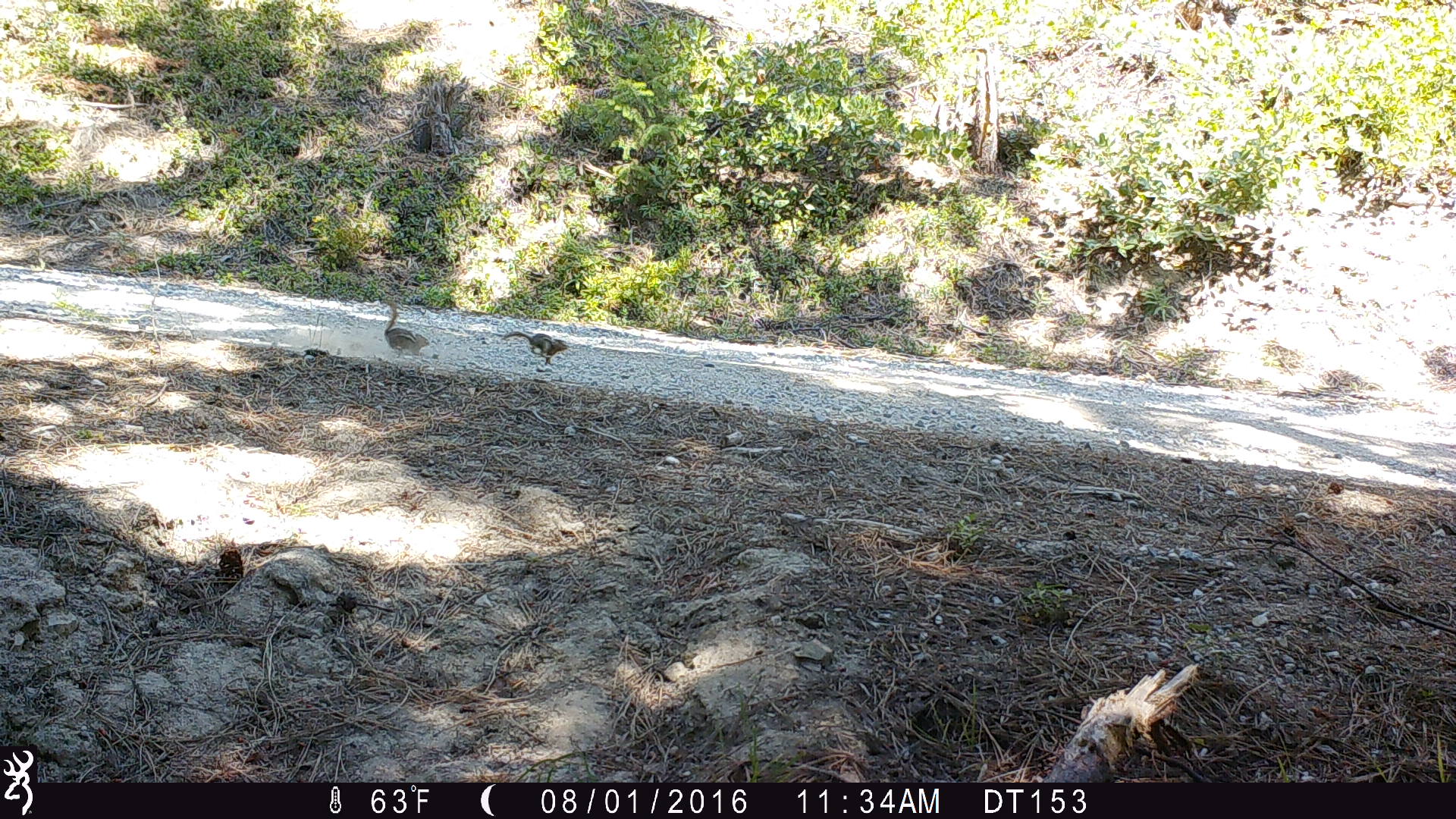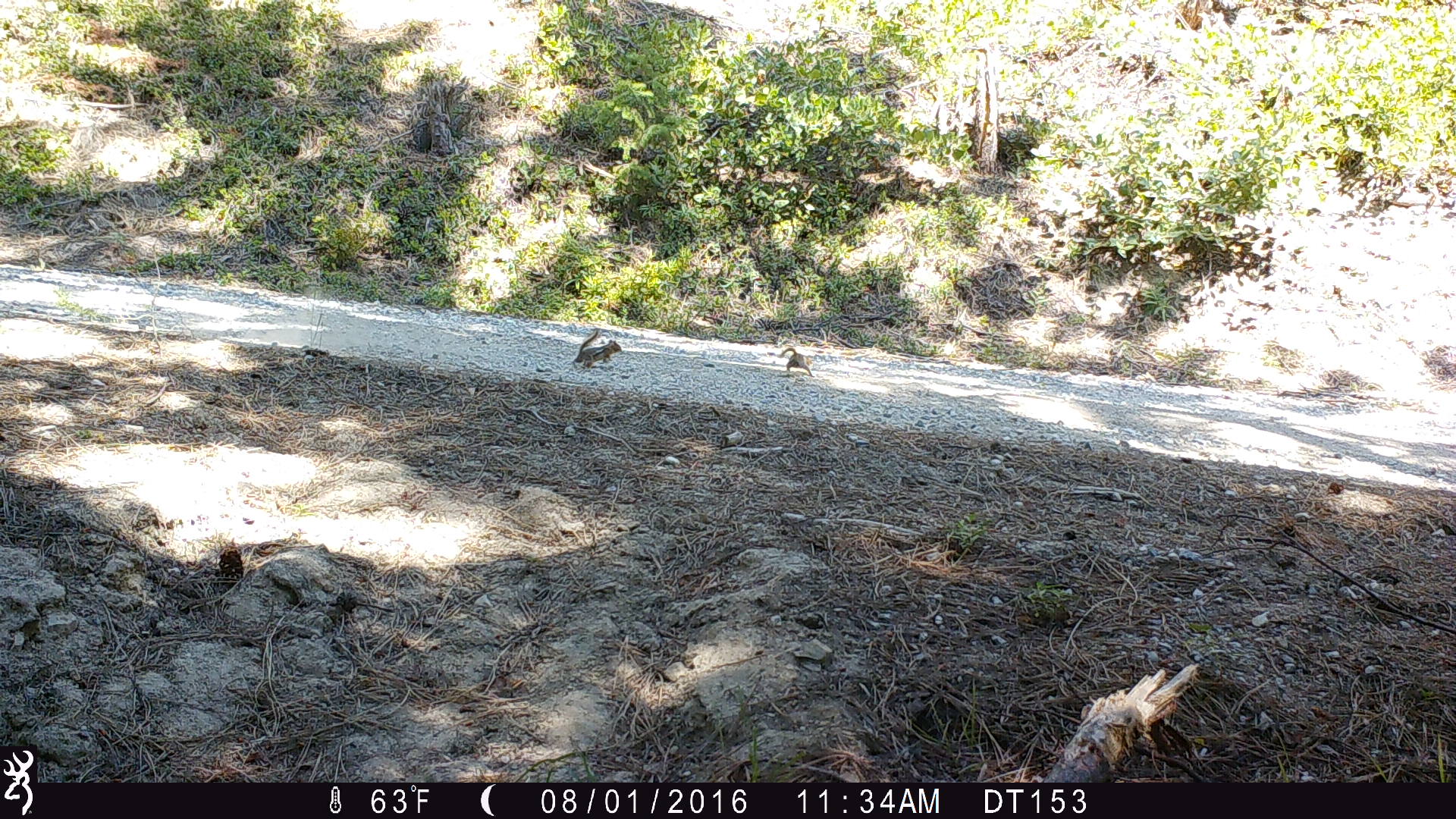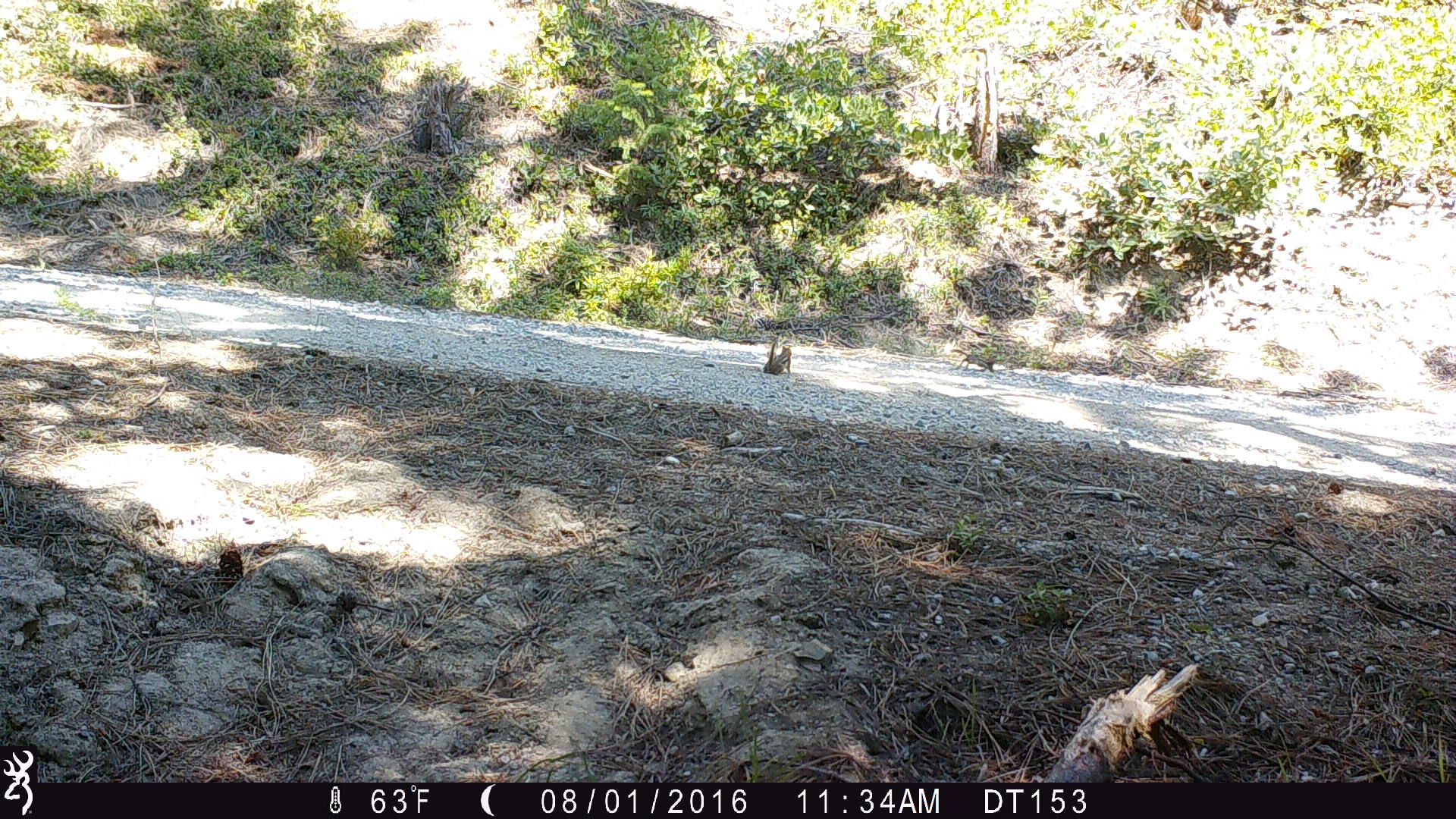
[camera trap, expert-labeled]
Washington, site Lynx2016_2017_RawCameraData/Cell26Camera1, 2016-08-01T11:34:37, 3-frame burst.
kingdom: Animalia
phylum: Chordata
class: Mammalia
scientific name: Mammalia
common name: small mammal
Small mammal (Mammalia). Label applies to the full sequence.